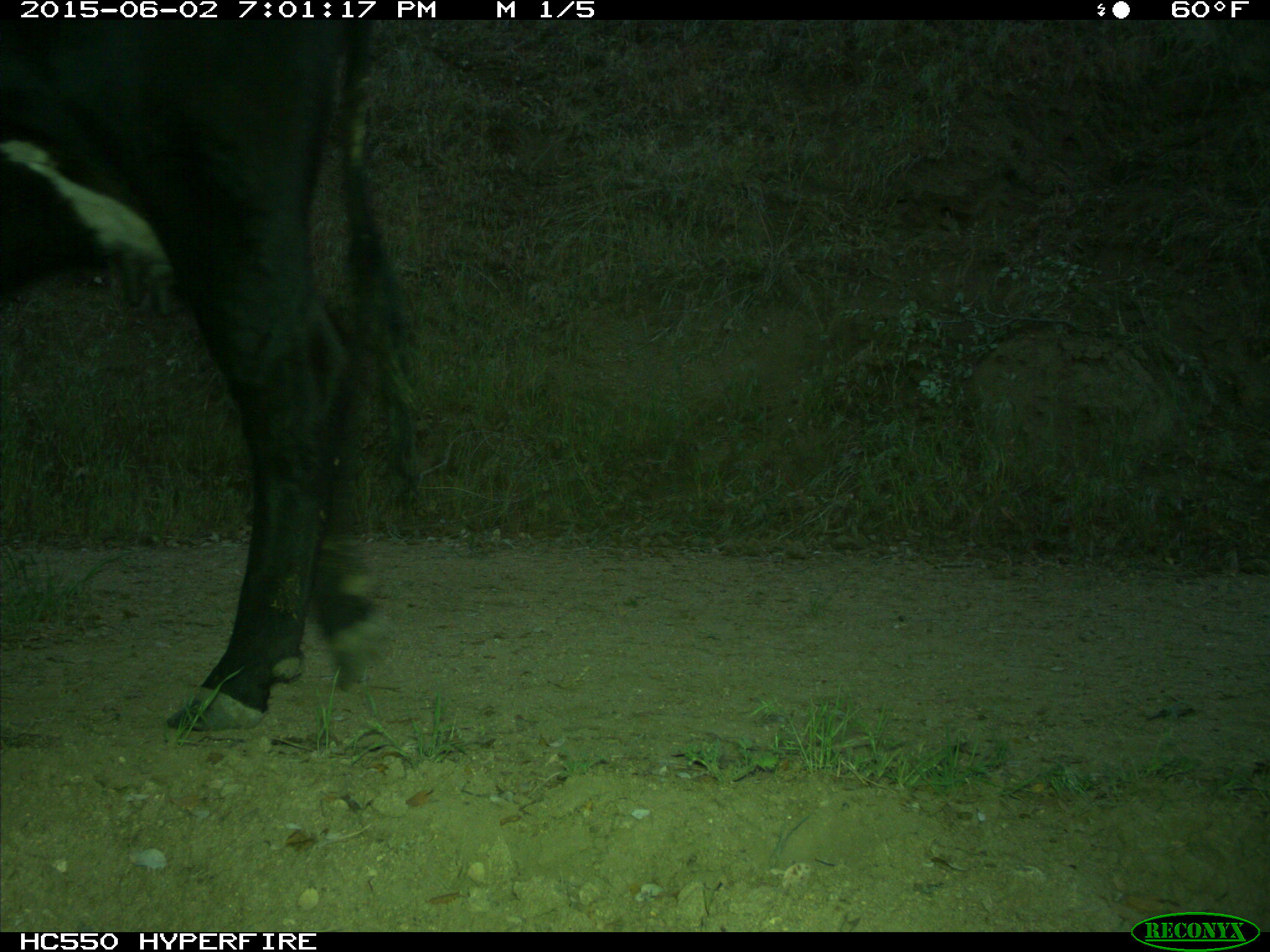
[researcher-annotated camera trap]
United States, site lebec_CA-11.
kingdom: Animalia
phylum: Chordata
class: Mammalia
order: Artiodactyla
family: Bovidae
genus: Bos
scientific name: Bos taurus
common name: domestic cow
Bos taurus (domestic cow).